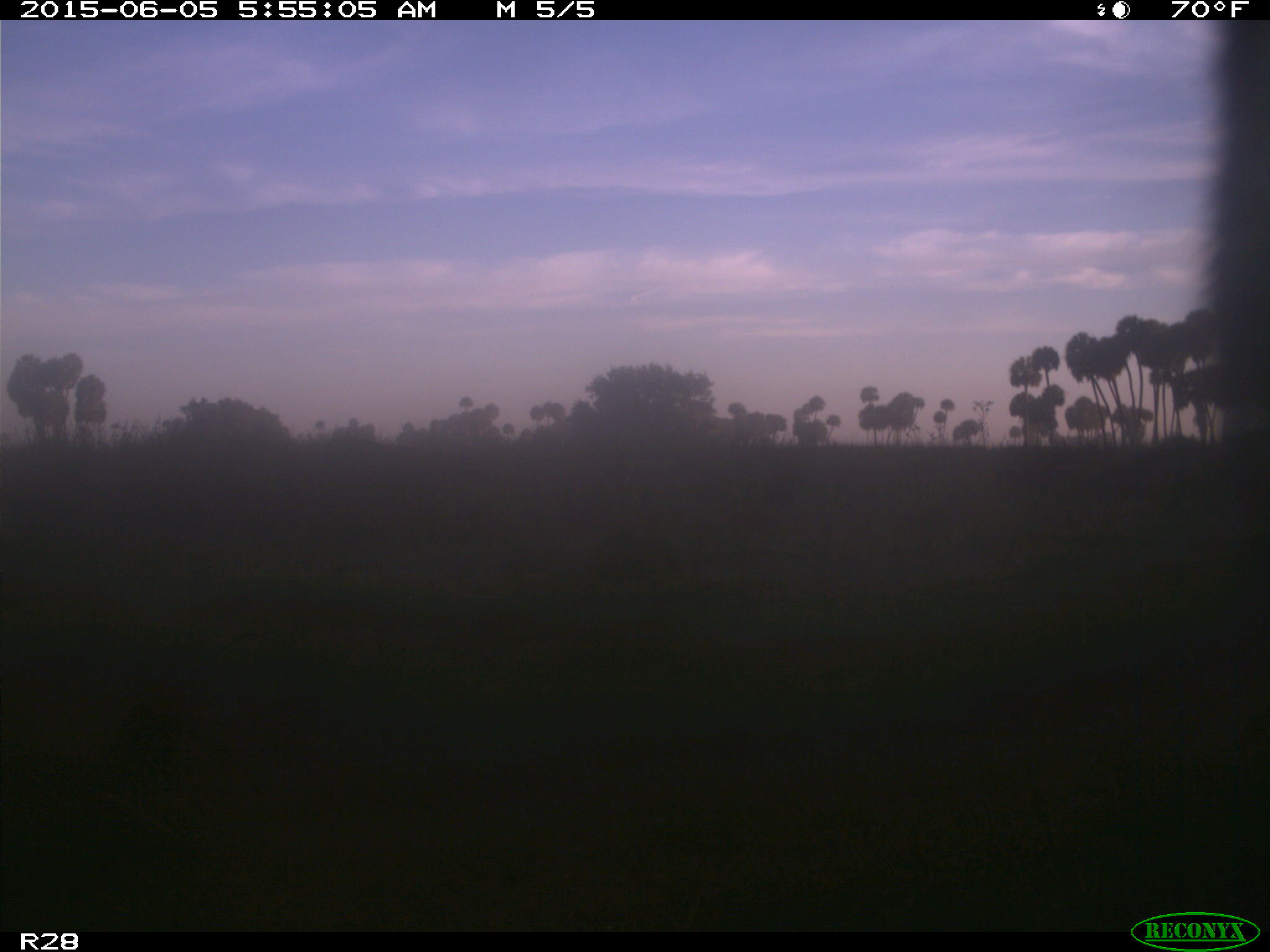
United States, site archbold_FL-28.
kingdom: Animalia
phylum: Chordata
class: Mammalia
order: Artiodactyla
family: Bovidae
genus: Bos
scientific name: Bos taurus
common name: domestic cow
Bos taurus (domestic cow).